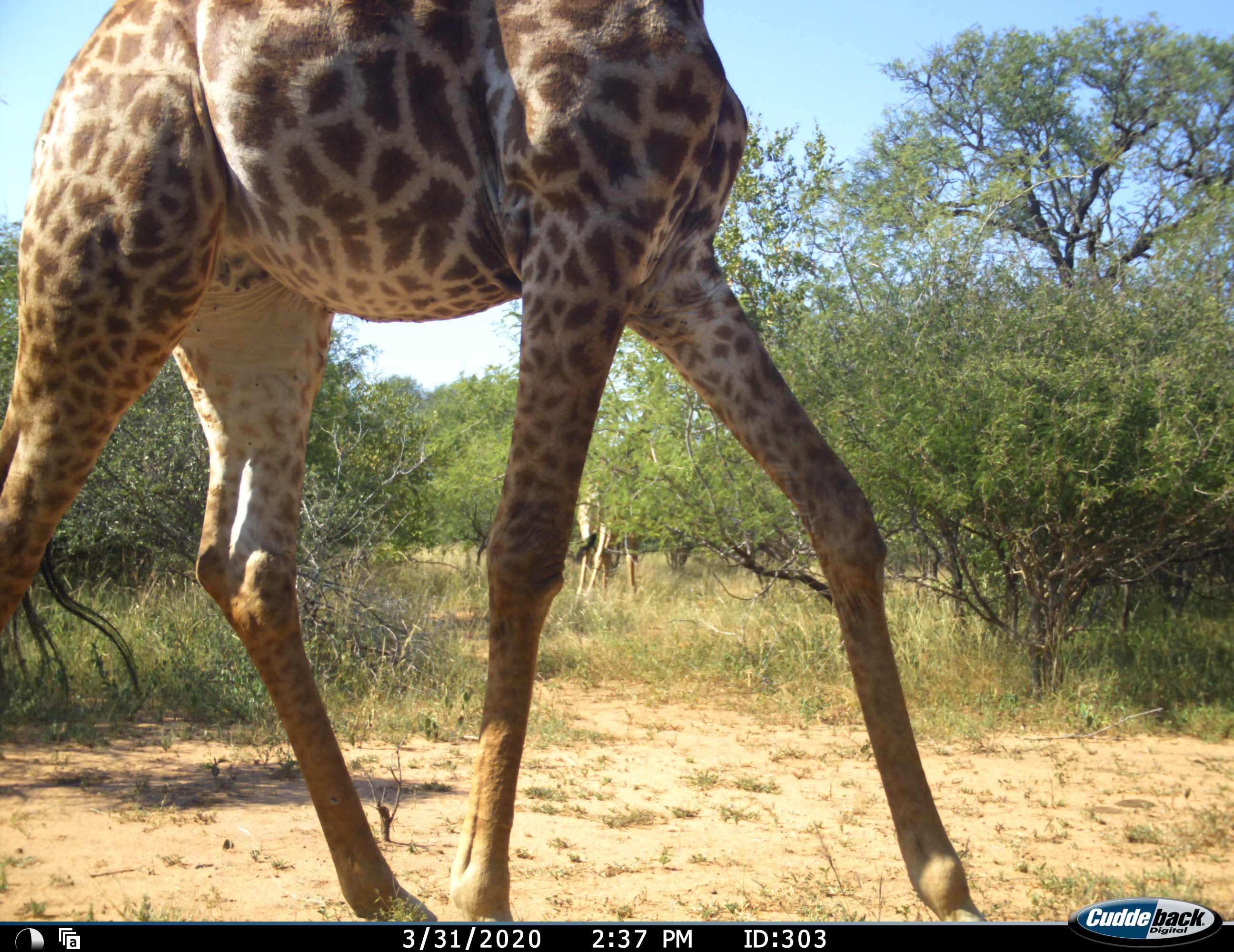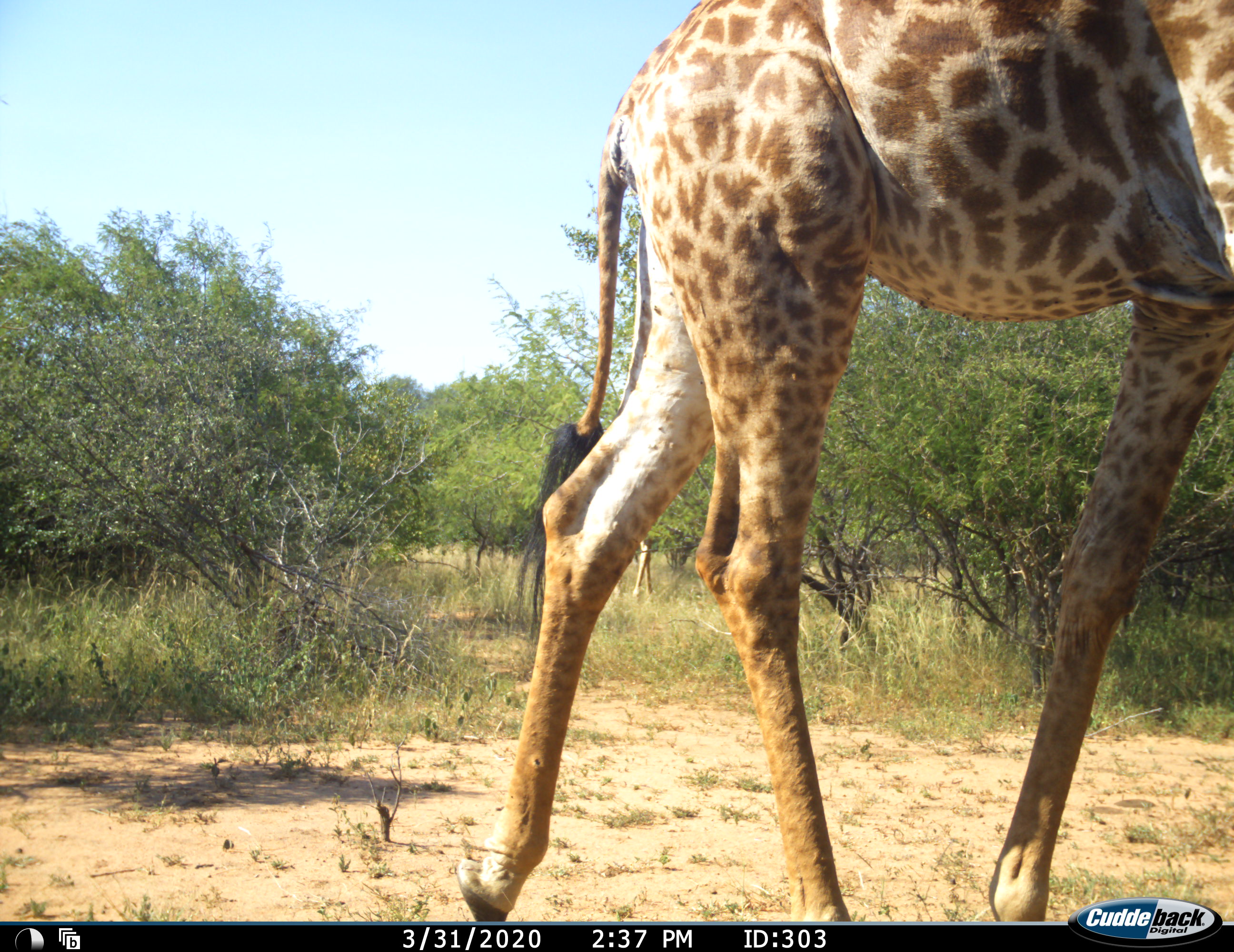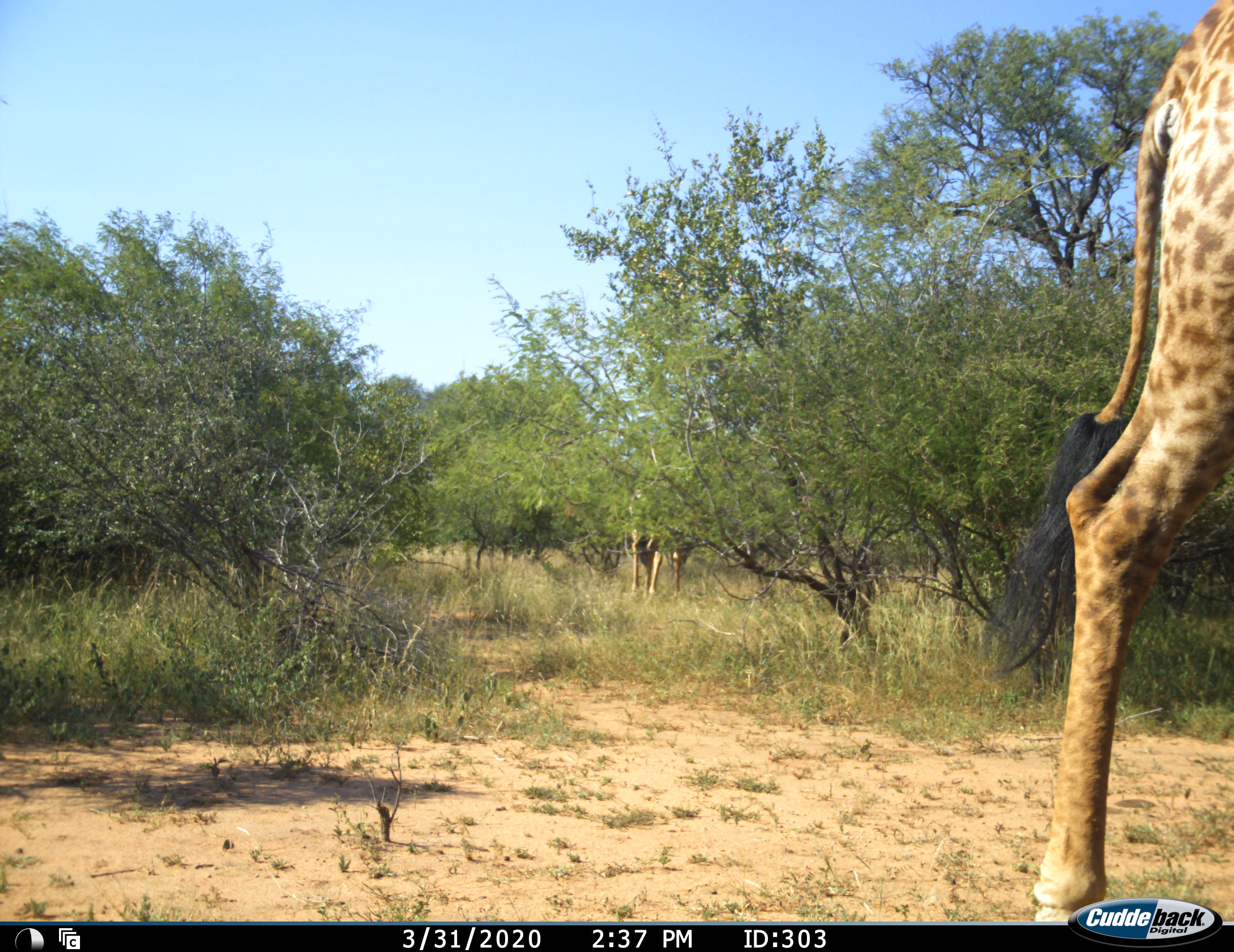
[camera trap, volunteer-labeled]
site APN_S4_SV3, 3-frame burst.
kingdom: Animalia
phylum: Chordata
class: Mammalia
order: Artiodactyla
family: Giraffidae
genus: Giraffa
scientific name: Giraffa camelopardalis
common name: giraffe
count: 2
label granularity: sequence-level